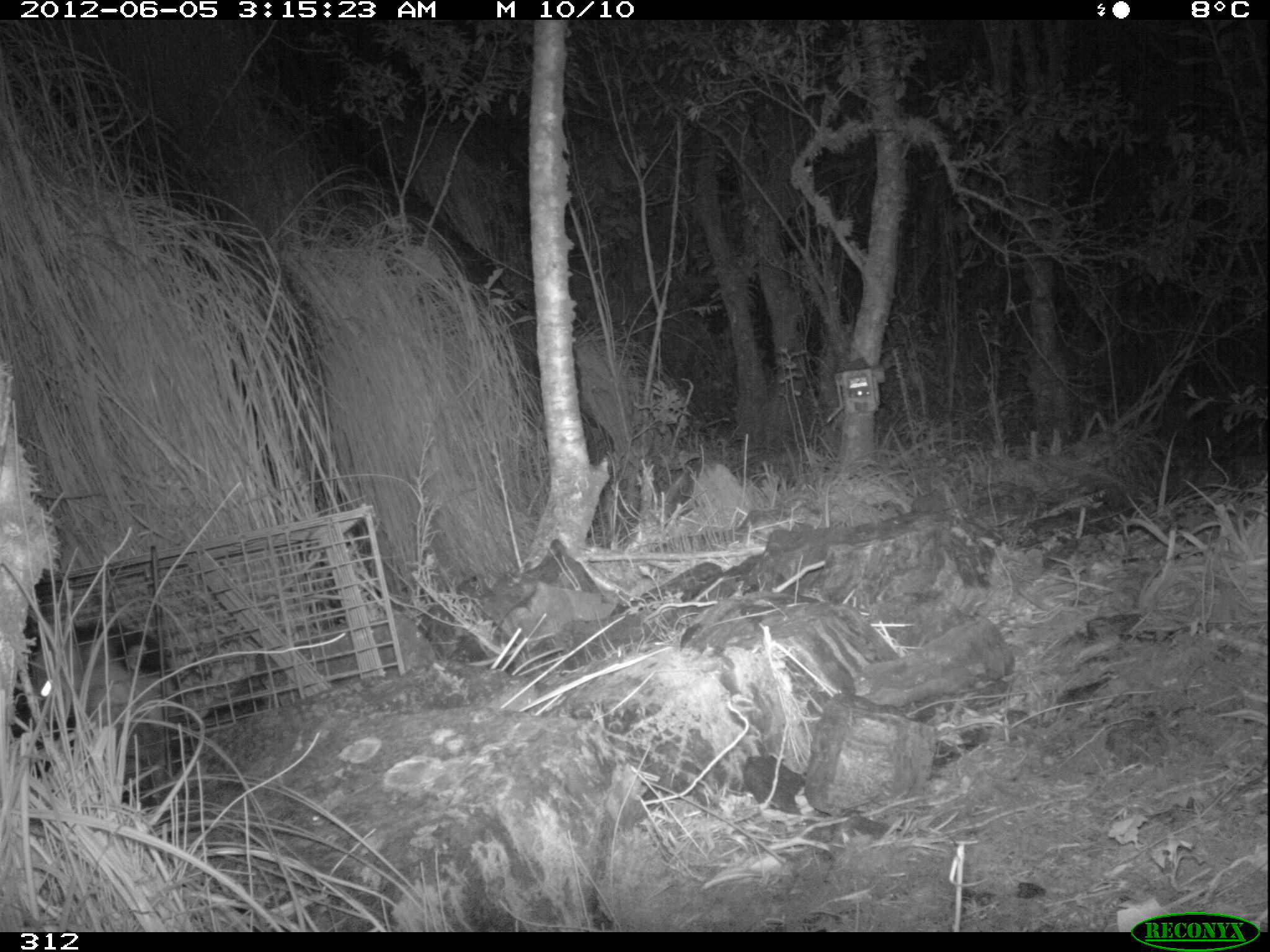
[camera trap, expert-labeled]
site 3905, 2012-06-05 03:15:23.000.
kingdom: Animalia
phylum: Chordata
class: Mammalia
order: Didelphimorphia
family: Didelphidae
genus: Didelphis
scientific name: Didelphis pernigra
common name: andean white-eared opossum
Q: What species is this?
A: Didelphis pernigra (andean white-eared opossum).